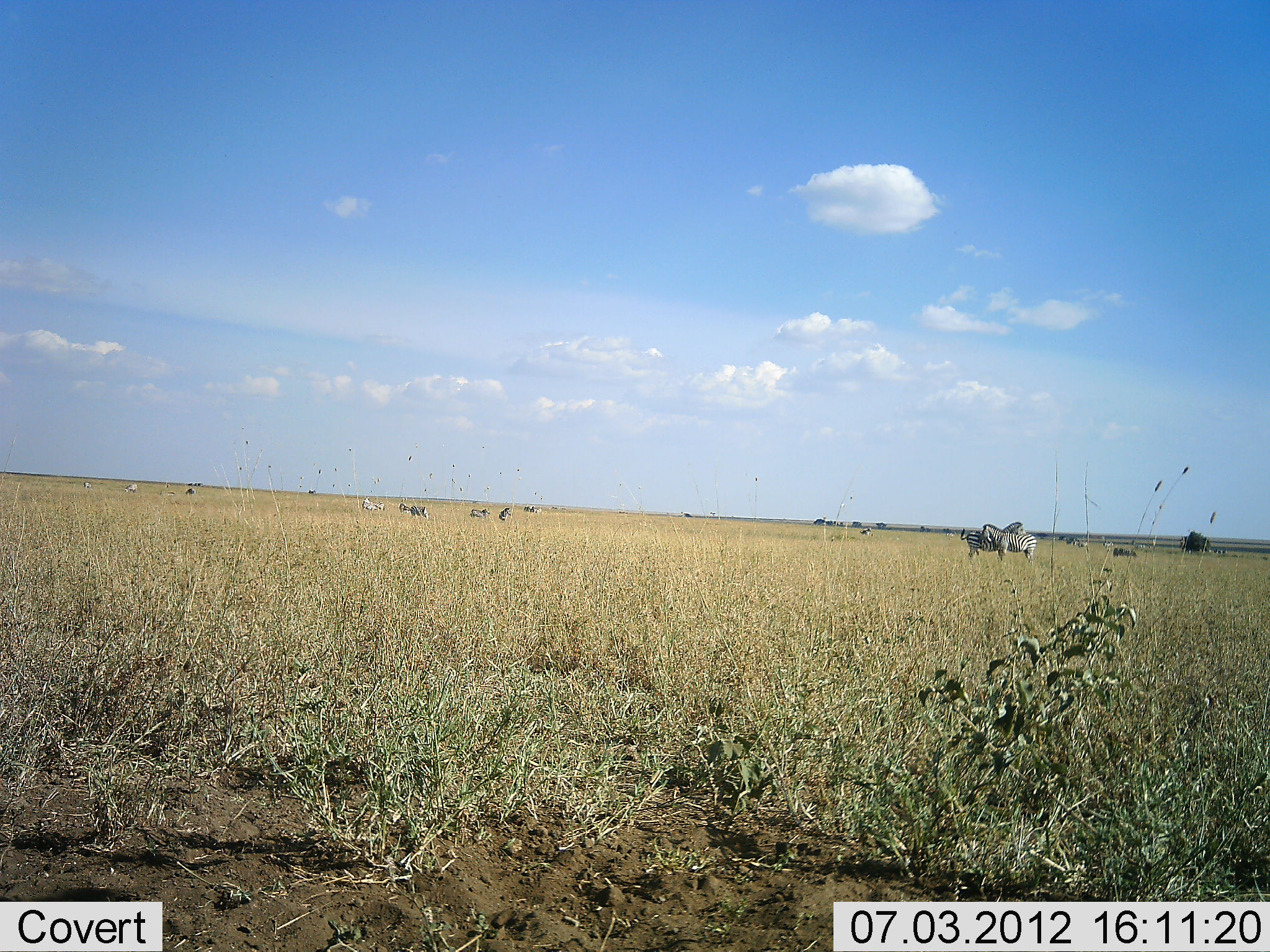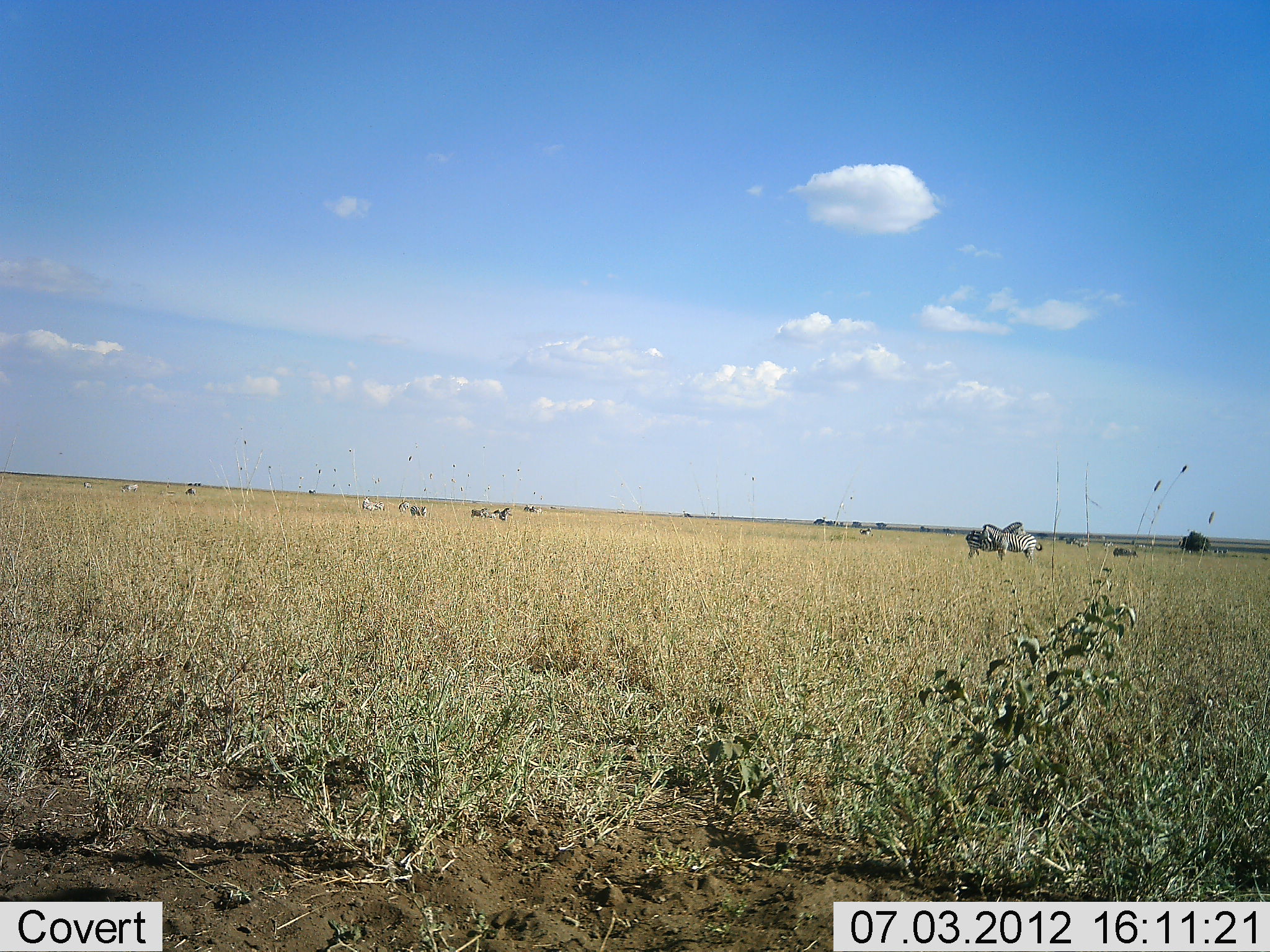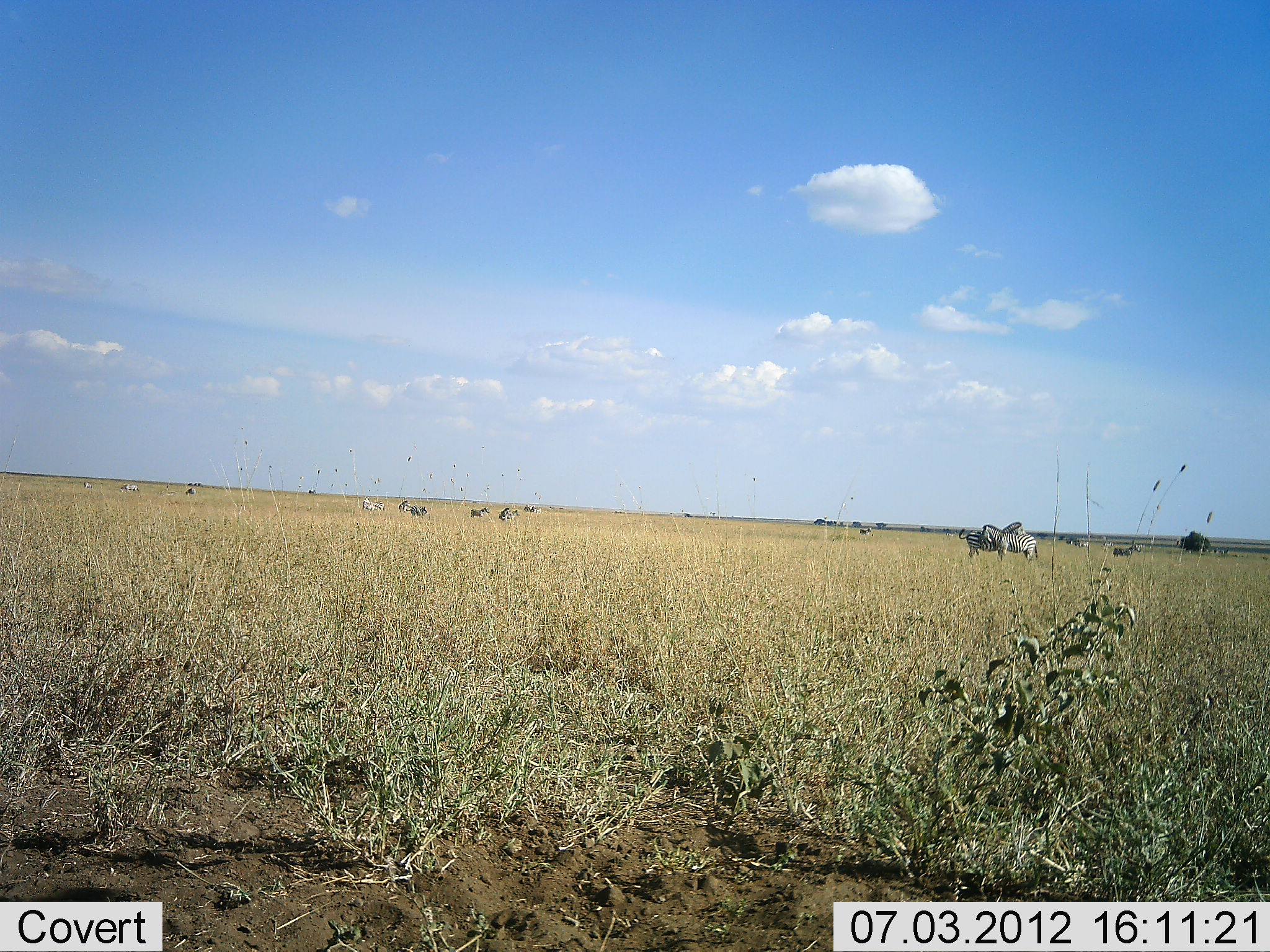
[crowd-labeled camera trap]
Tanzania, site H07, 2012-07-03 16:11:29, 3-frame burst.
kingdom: Animalia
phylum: Chordata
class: Mammalia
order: Perissodactyla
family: Equidae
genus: Equus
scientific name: Equus quagga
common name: plains zebra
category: zebra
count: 11-50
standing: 100%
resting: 8%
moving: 25%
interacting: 25%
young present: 0%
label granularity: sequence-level